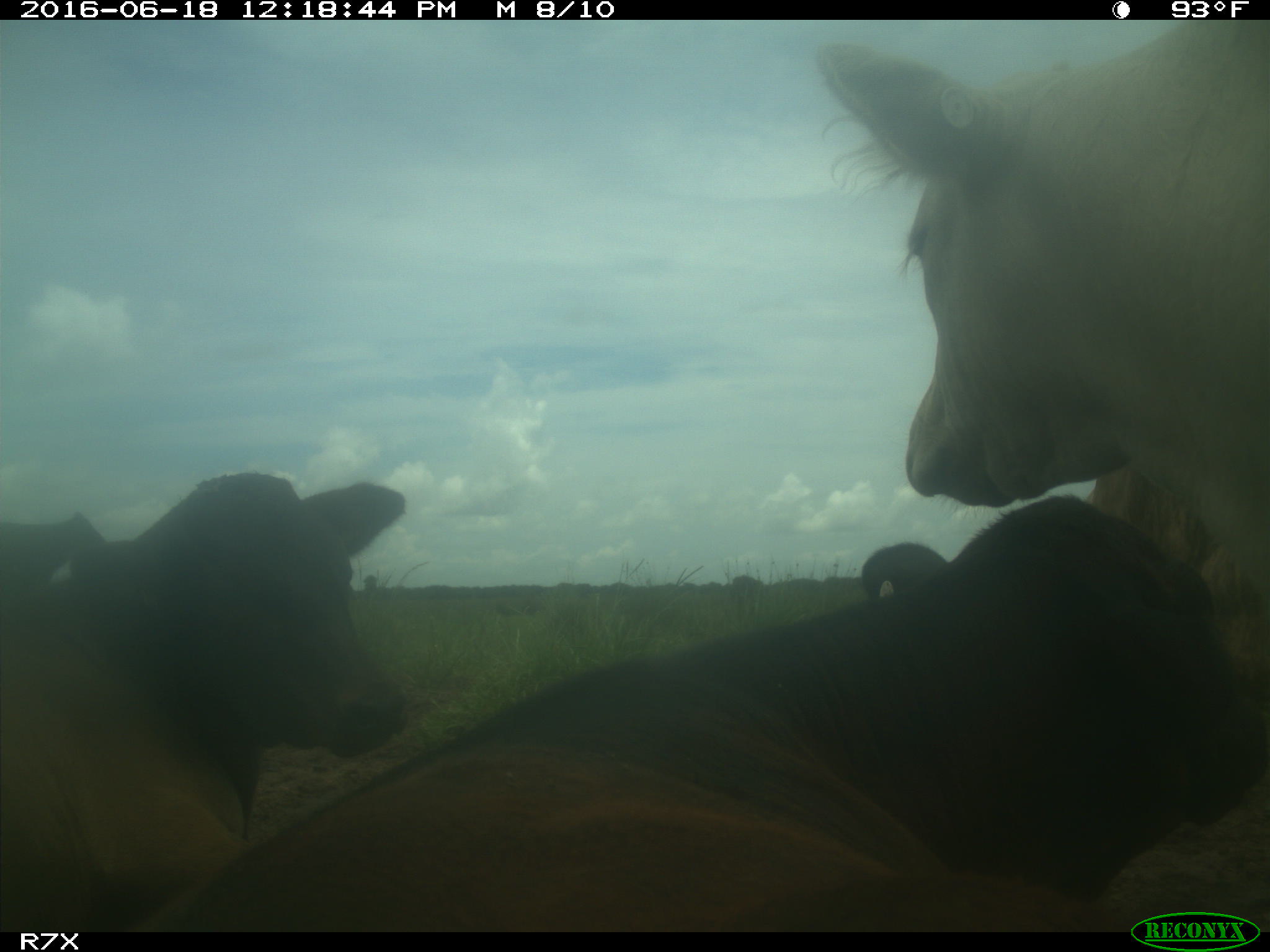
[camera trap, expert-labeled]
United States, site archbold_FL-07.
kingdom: Animalia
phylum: Chordata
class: Mammalia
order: Artiodactyla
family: Bovidae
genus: Bos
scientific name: Bos taurus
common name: domestic cow